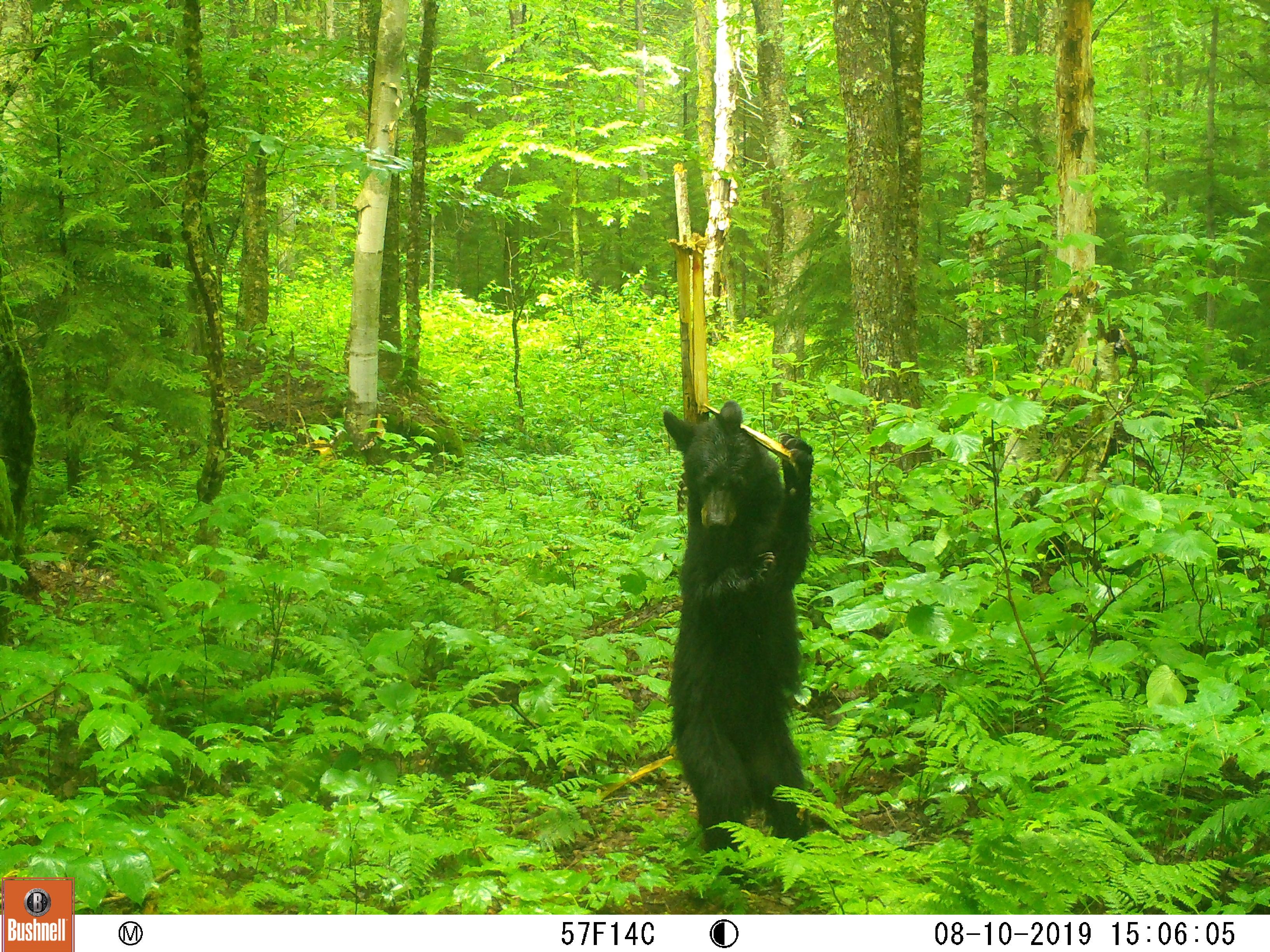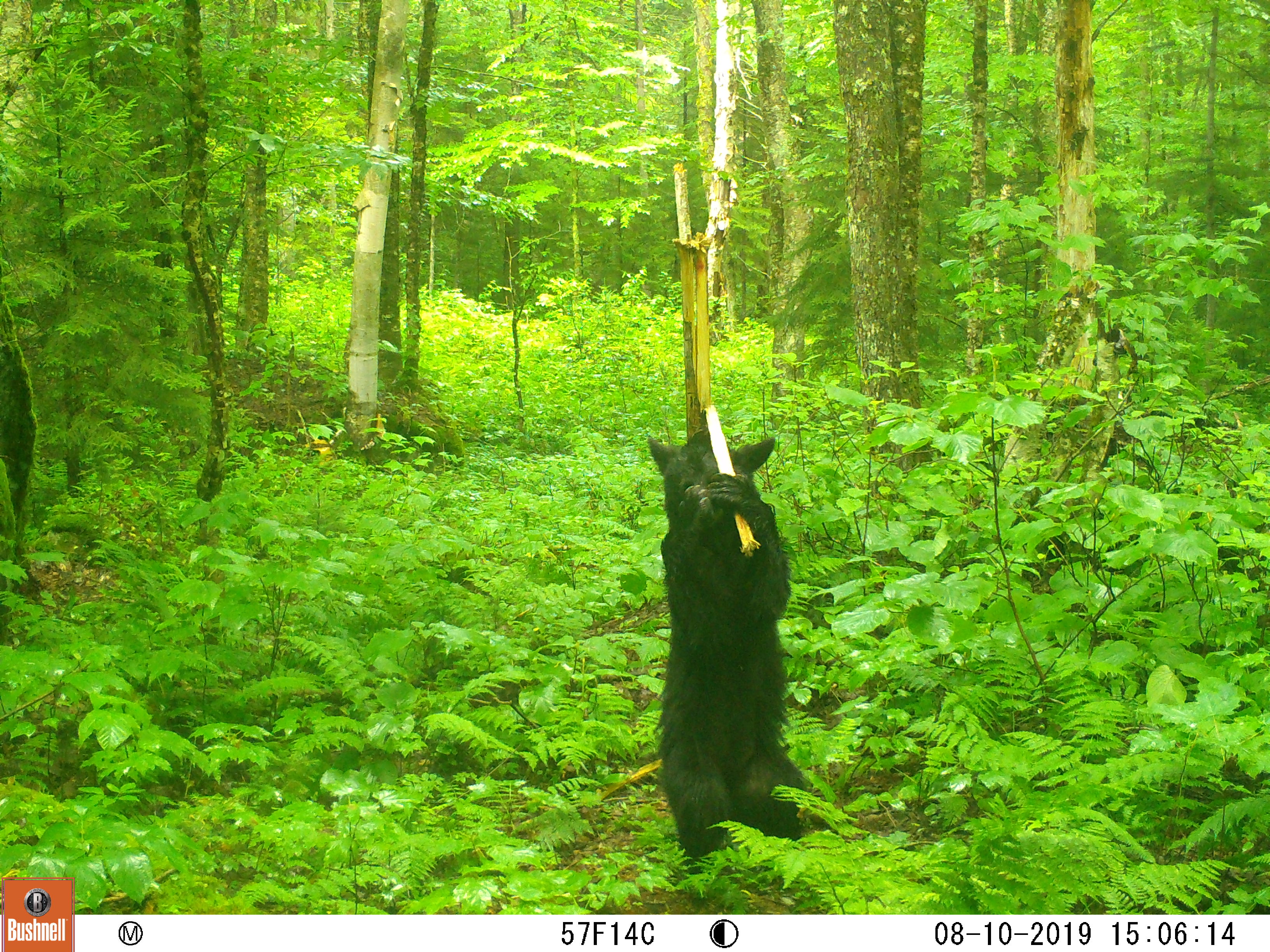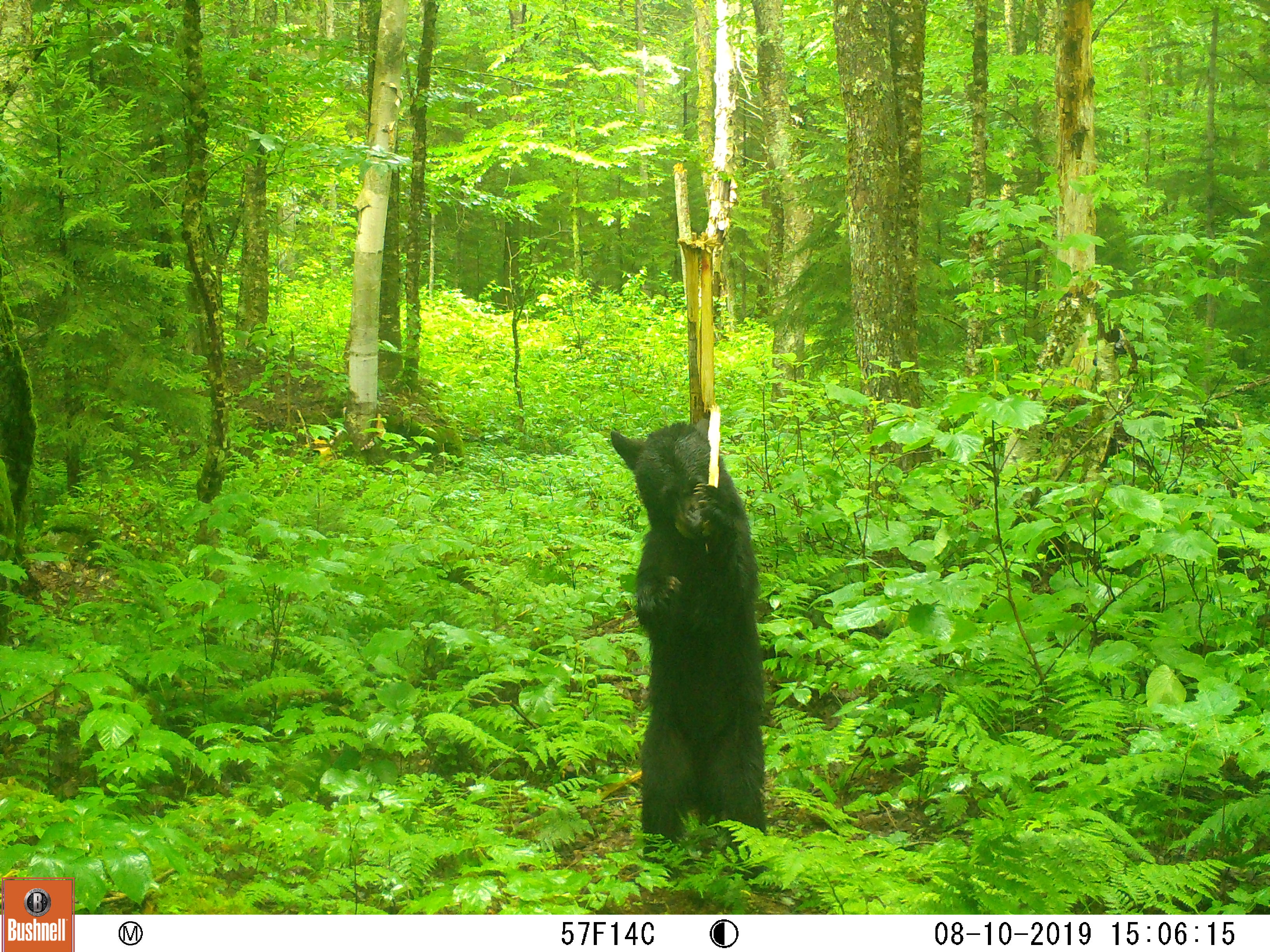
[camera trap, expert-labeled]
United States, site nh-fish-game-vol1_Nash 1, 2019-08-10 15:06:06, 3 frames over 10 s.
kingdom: Animalia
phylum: Chordata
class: Mammalia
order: Carnivora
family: Ursidae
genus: Ursus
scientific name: Ursus americanus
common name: black bear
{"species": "black bear (Ursus americanus)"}